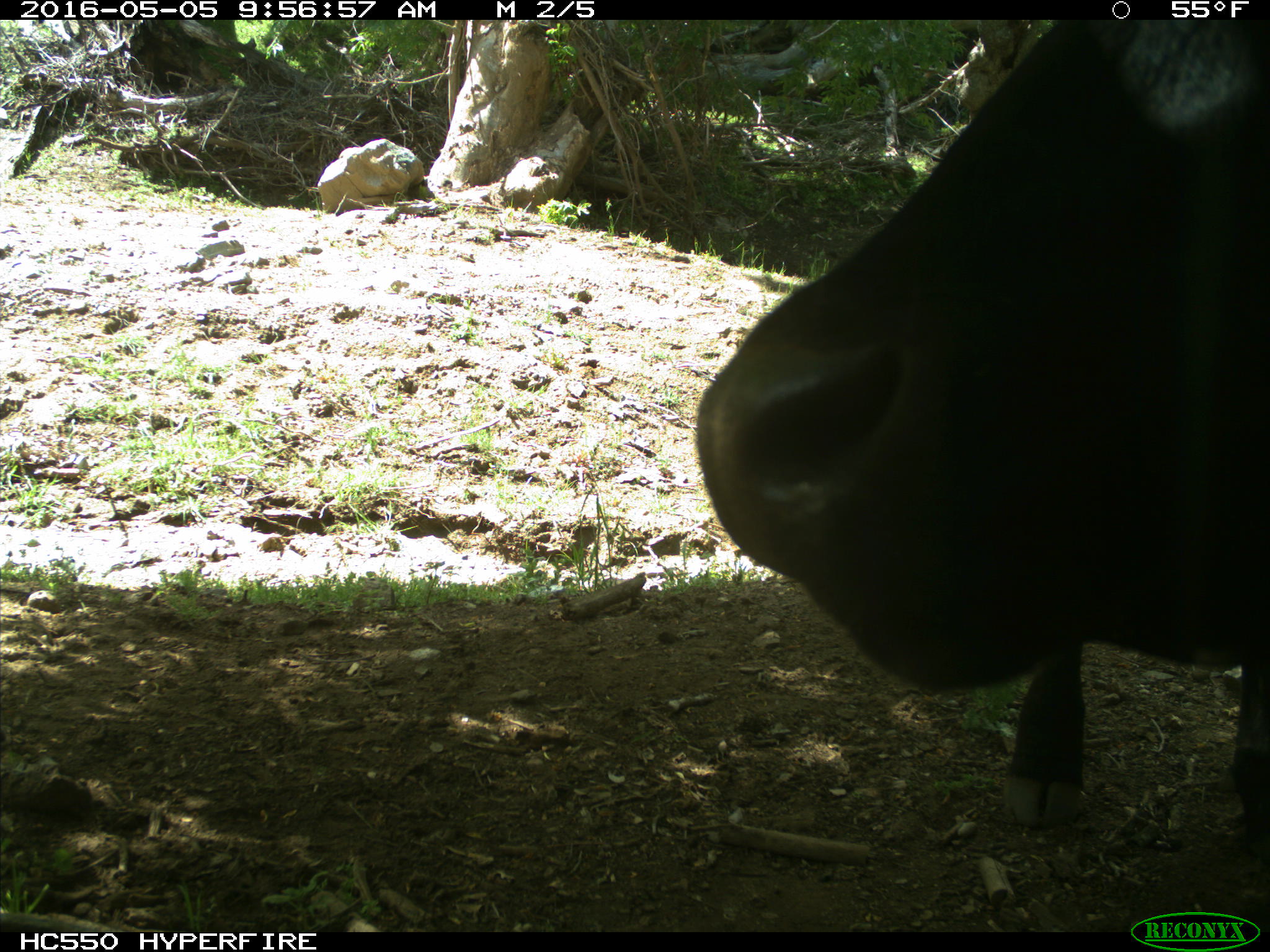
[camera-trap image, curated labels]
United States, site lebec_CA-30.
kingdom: Animalia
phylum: Chordata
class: Mammalia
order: Artiodactyla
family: Bovidae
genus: Bos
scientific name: Bos taurus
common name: domestic cow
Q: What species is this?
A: Bos taurus (domestic cow).